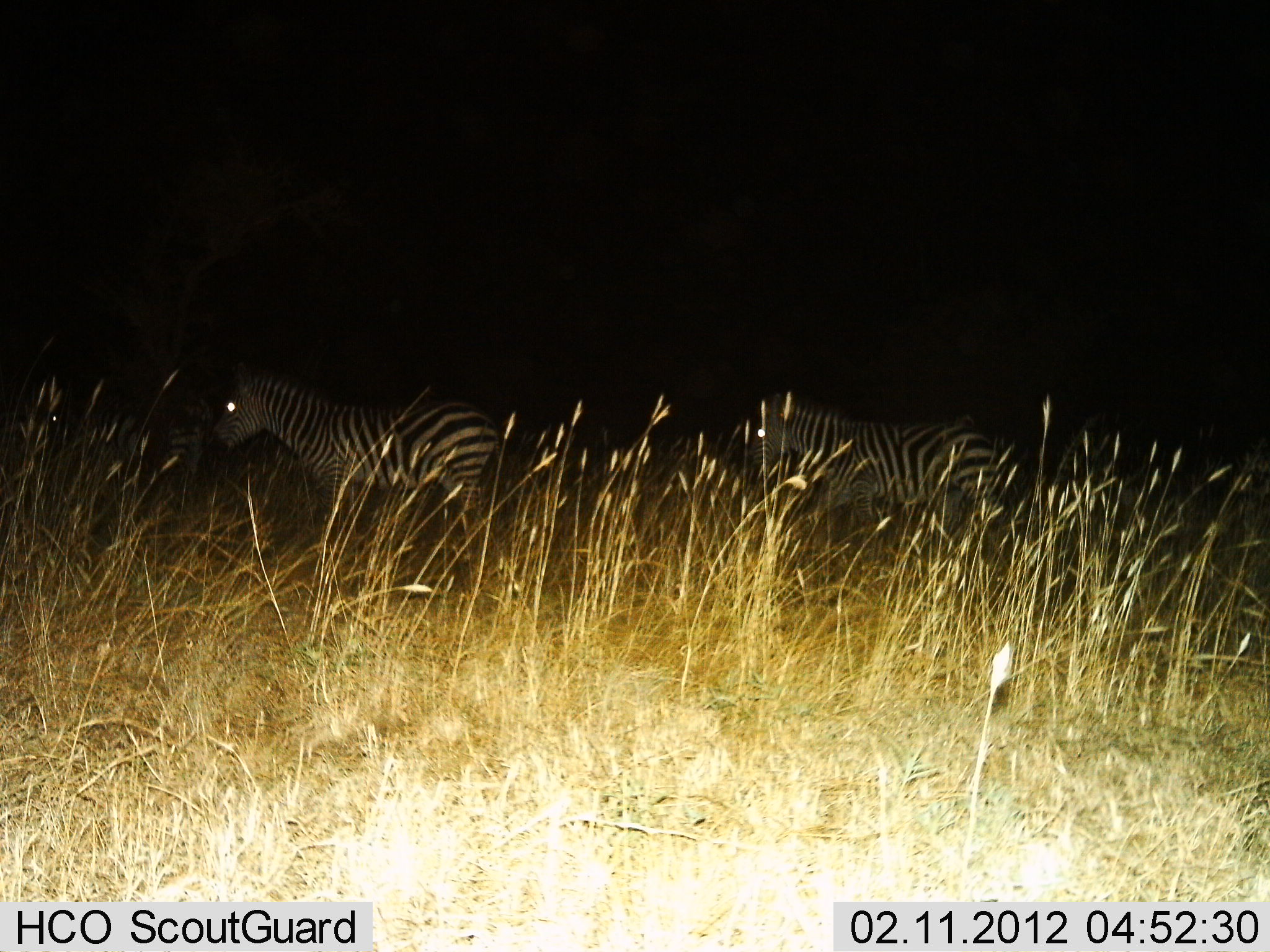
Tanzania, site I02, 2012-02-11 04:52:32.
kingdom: Animalia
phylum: Chordata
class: Mammalia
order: Perissodactyla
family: Equidae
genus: Equus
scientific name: Equus quagga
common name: plains zebra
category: zebra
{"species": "zebra (plains zebra) (Equus quagga)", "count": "2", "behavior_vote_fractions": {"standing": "58%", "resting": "0%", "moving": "54%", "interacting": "0%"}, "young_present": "0%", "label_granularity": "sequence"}